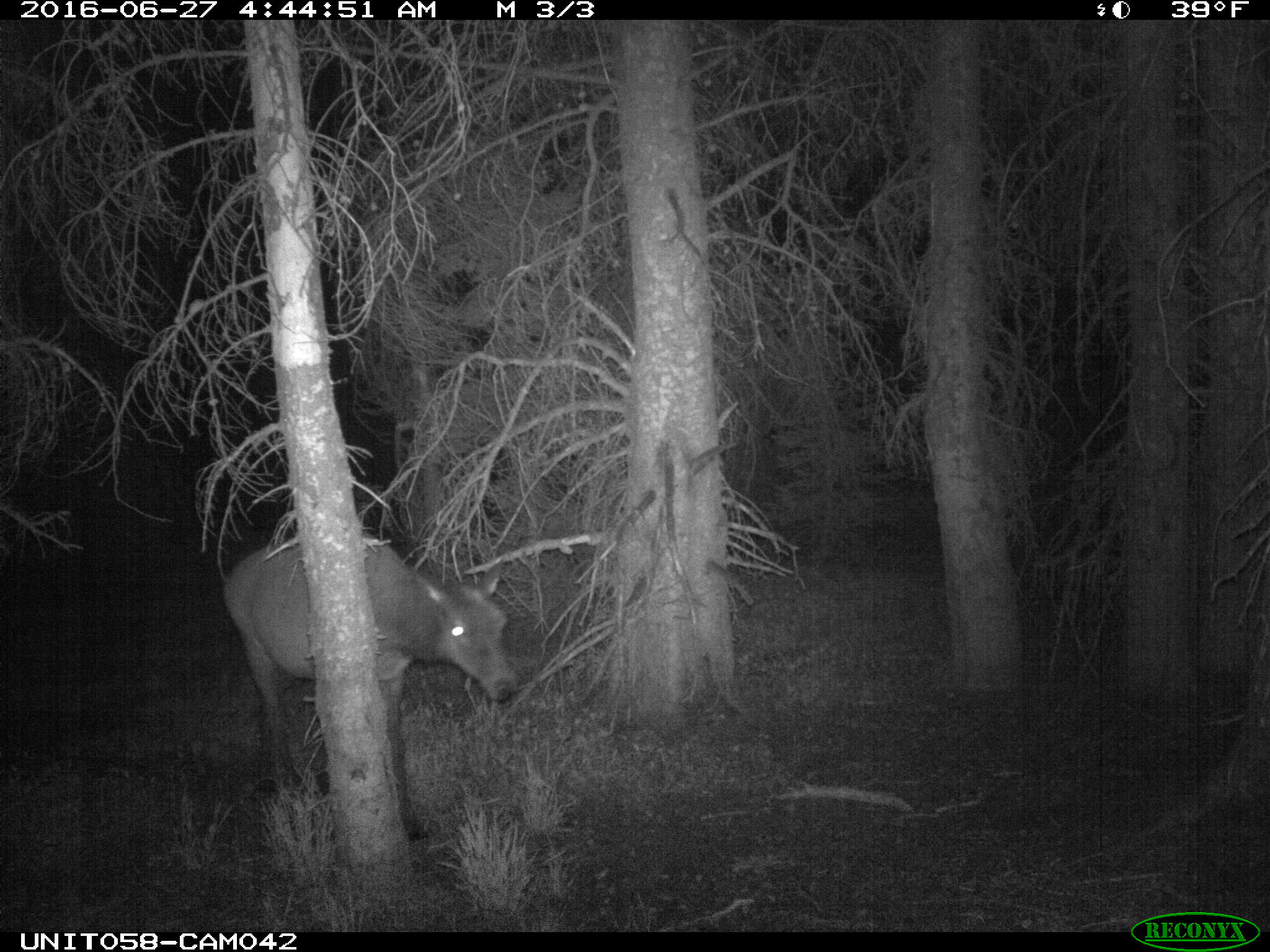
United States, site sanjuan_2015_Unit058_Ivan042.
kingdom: Animalia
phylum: Chordata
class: Mammalia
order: Artiodactyla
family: Cervidae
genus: Cervus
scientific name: Cervus elaphus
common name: red deer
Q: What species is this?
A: Cervus elaphus (red deer).